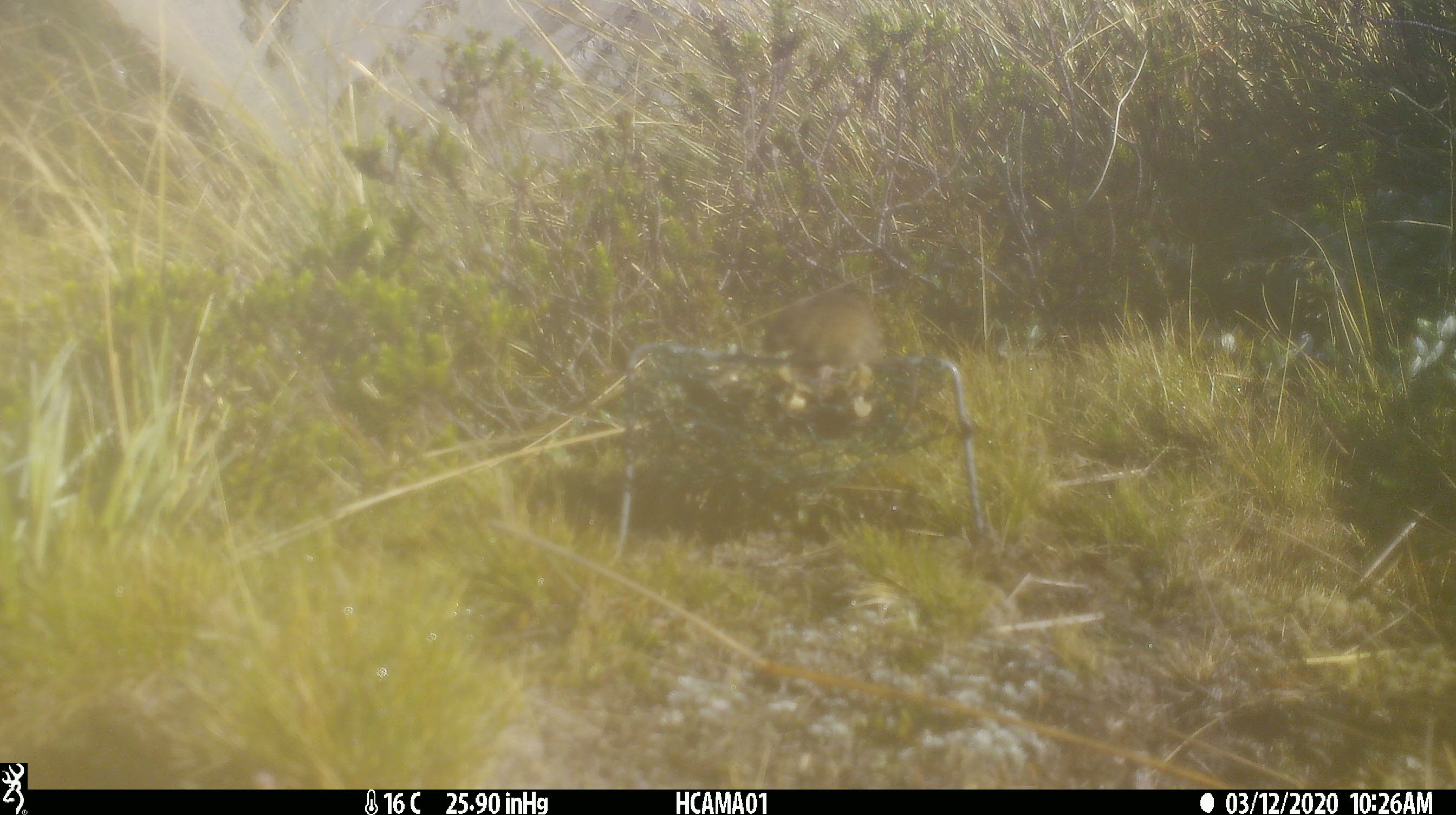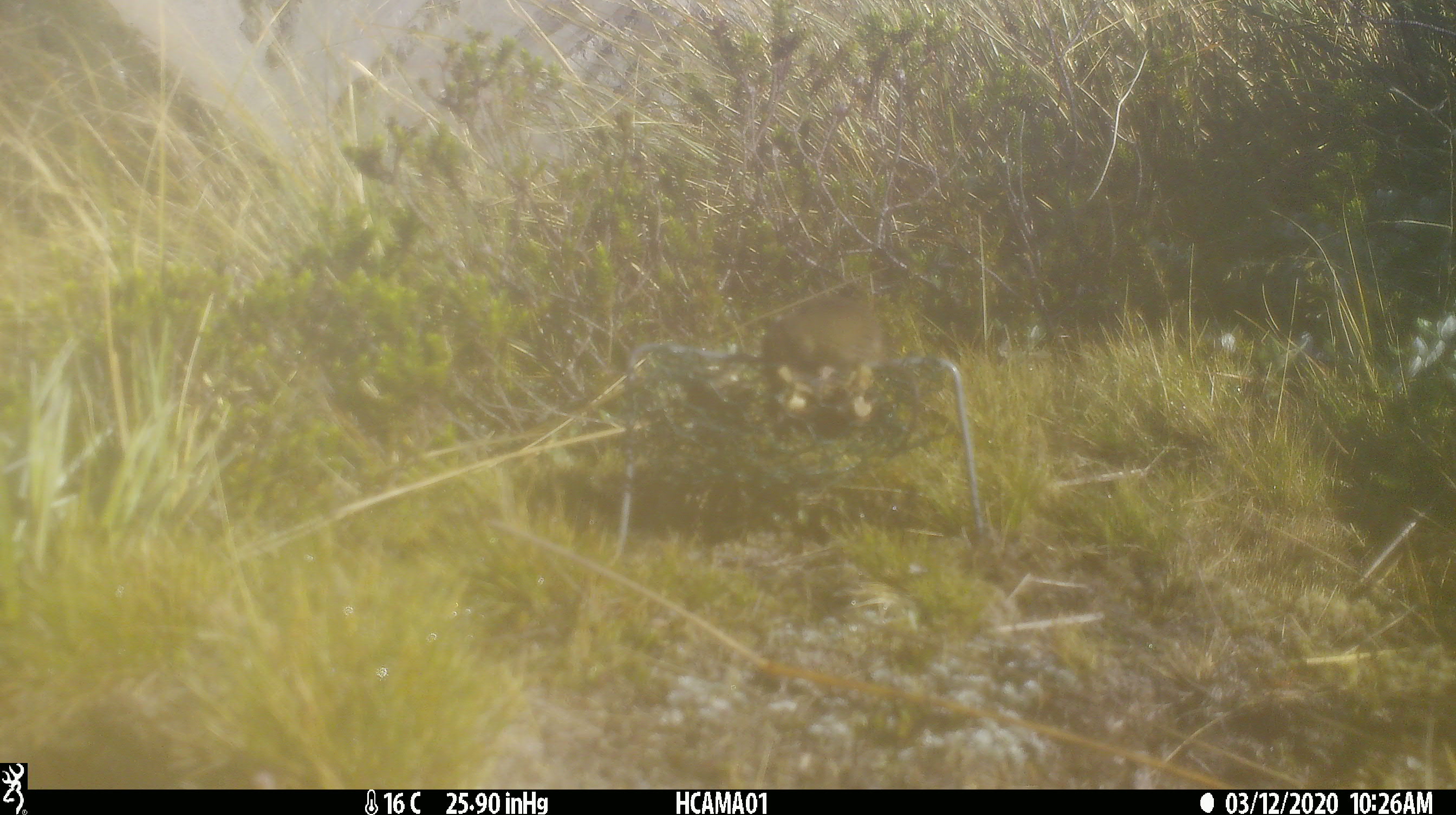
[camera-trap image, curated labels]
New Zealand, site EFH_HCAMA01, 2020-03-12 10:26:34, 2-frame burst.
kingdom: Animalia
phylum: Chordata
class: Mammalia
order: Rodentia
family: Muridae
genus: Mus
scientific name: Mus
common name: mouse